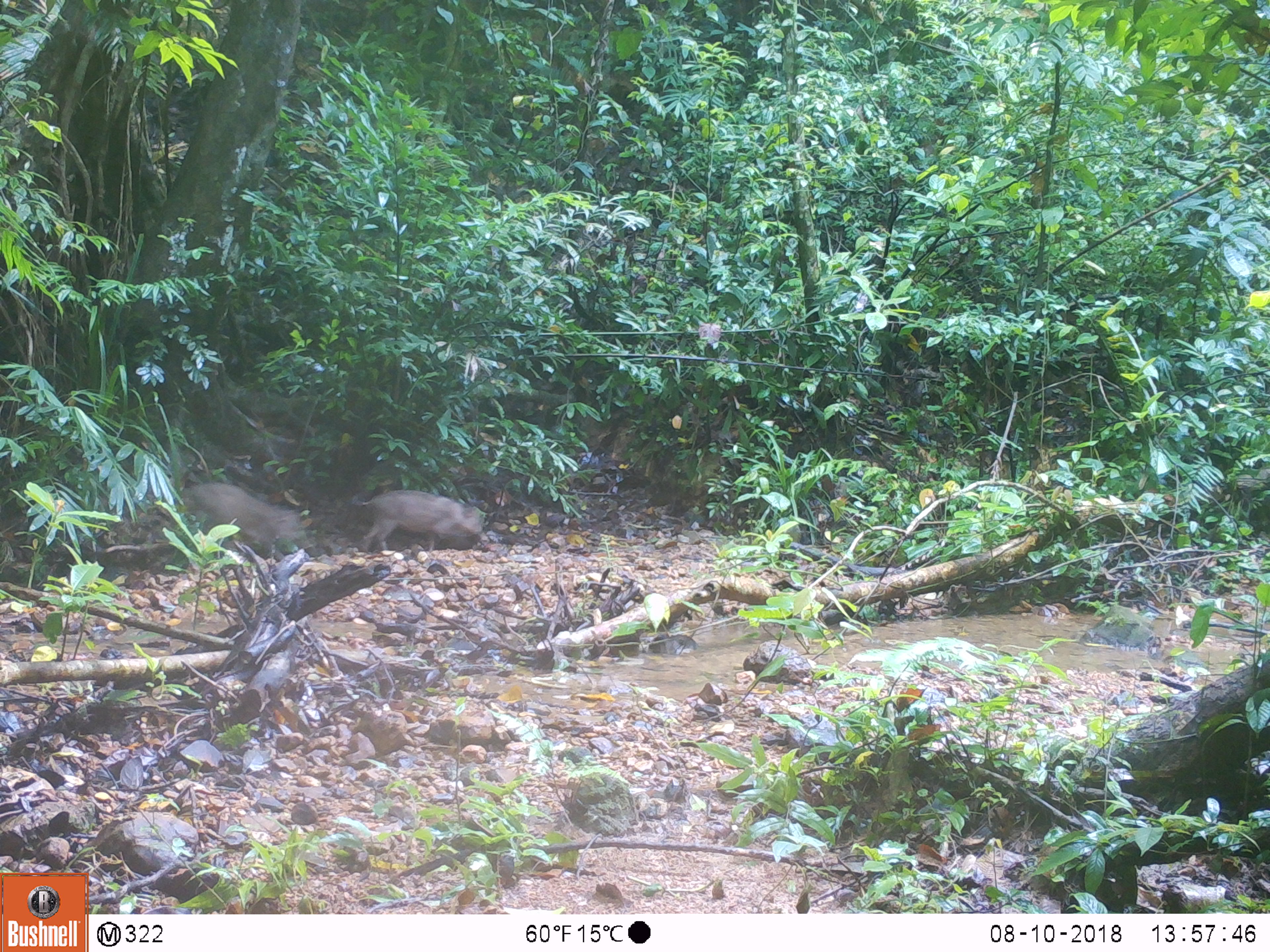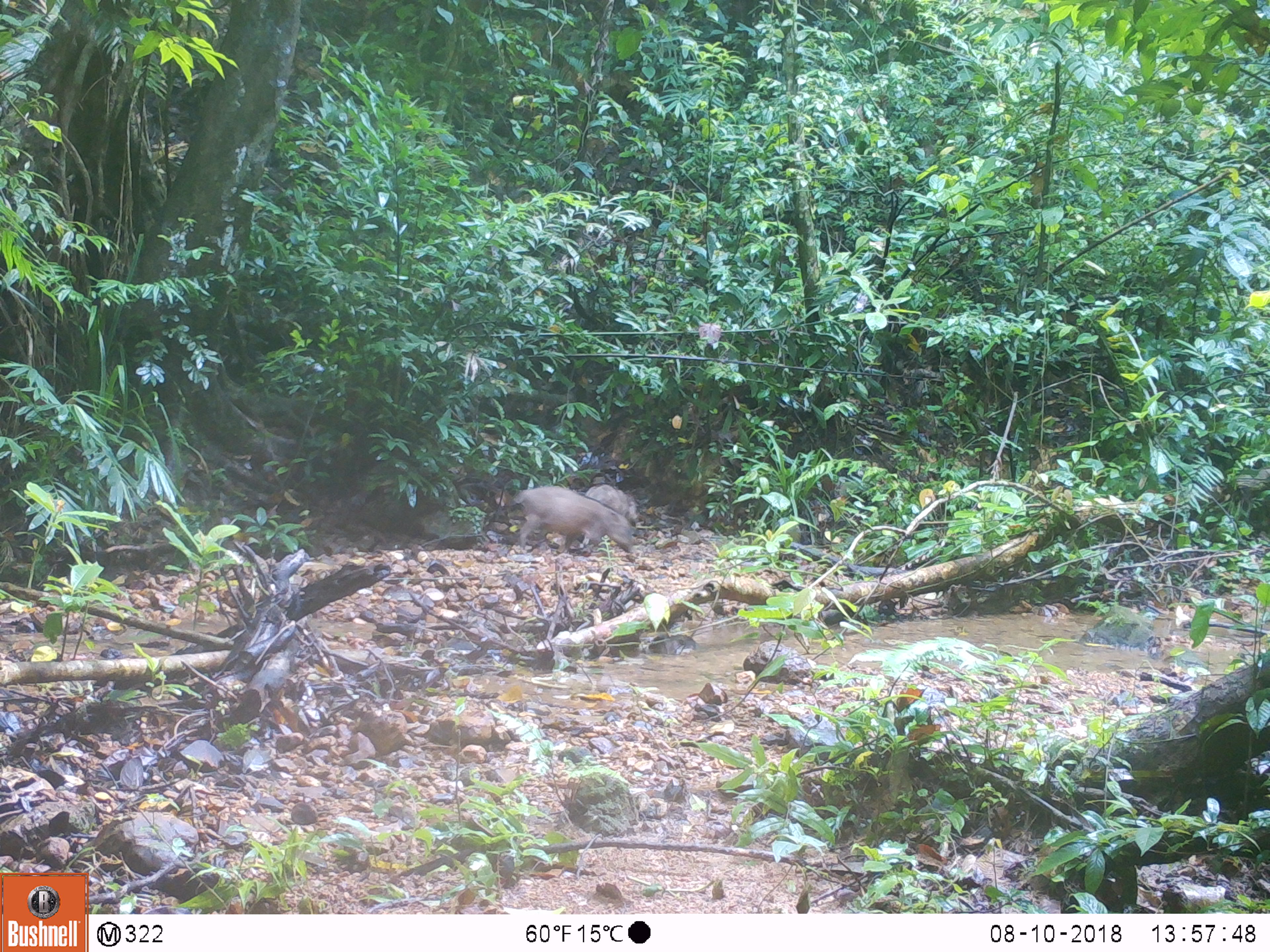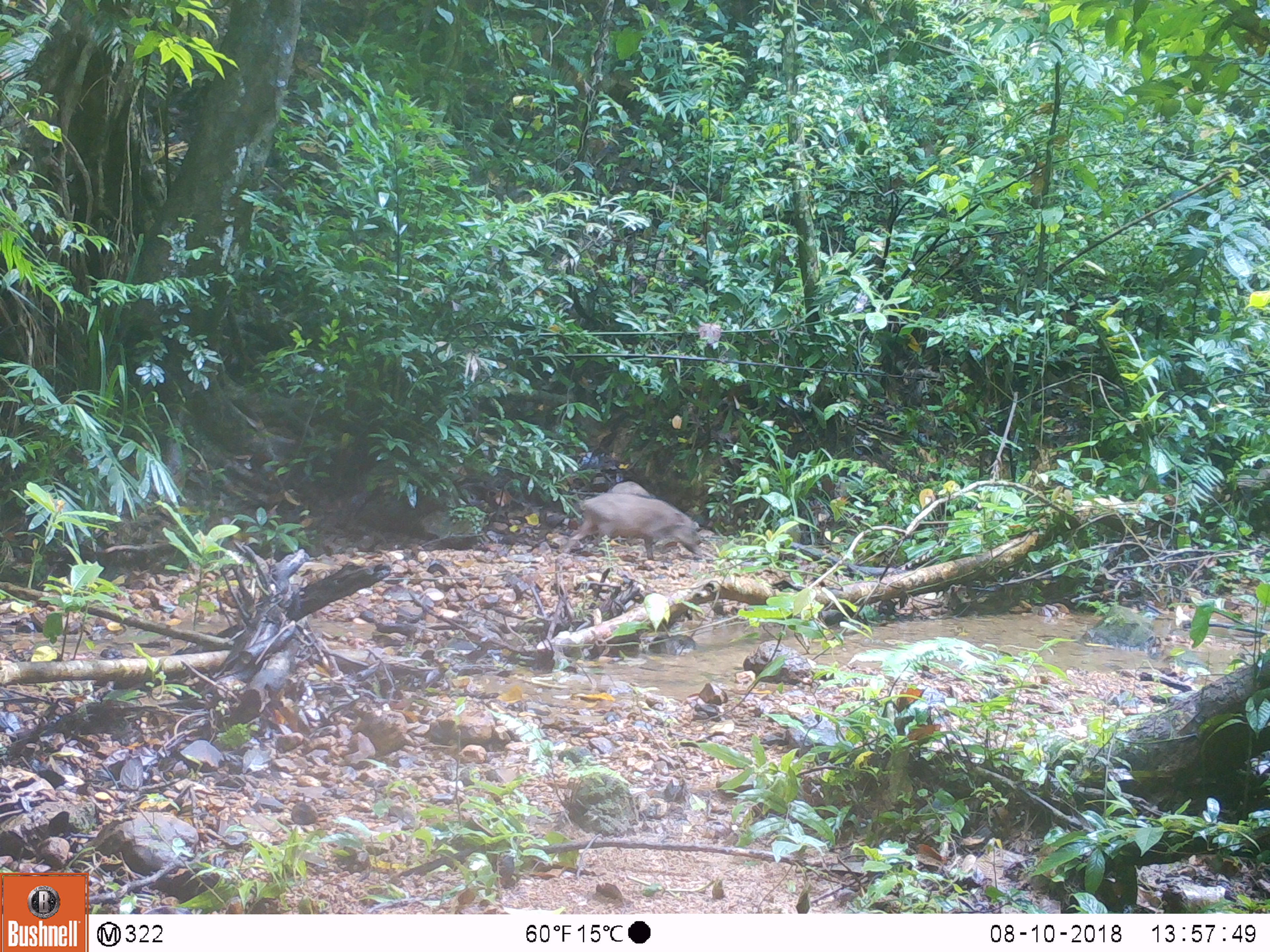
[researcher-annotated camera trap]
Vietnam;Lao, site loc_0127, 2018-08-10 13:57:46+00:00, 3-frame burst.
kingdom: Animalia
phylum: Chordata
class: Mammalia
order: Artiodactyla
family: Suidae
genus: Sus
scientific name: Sus scrofa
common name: eurasian wild pig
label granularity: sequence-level